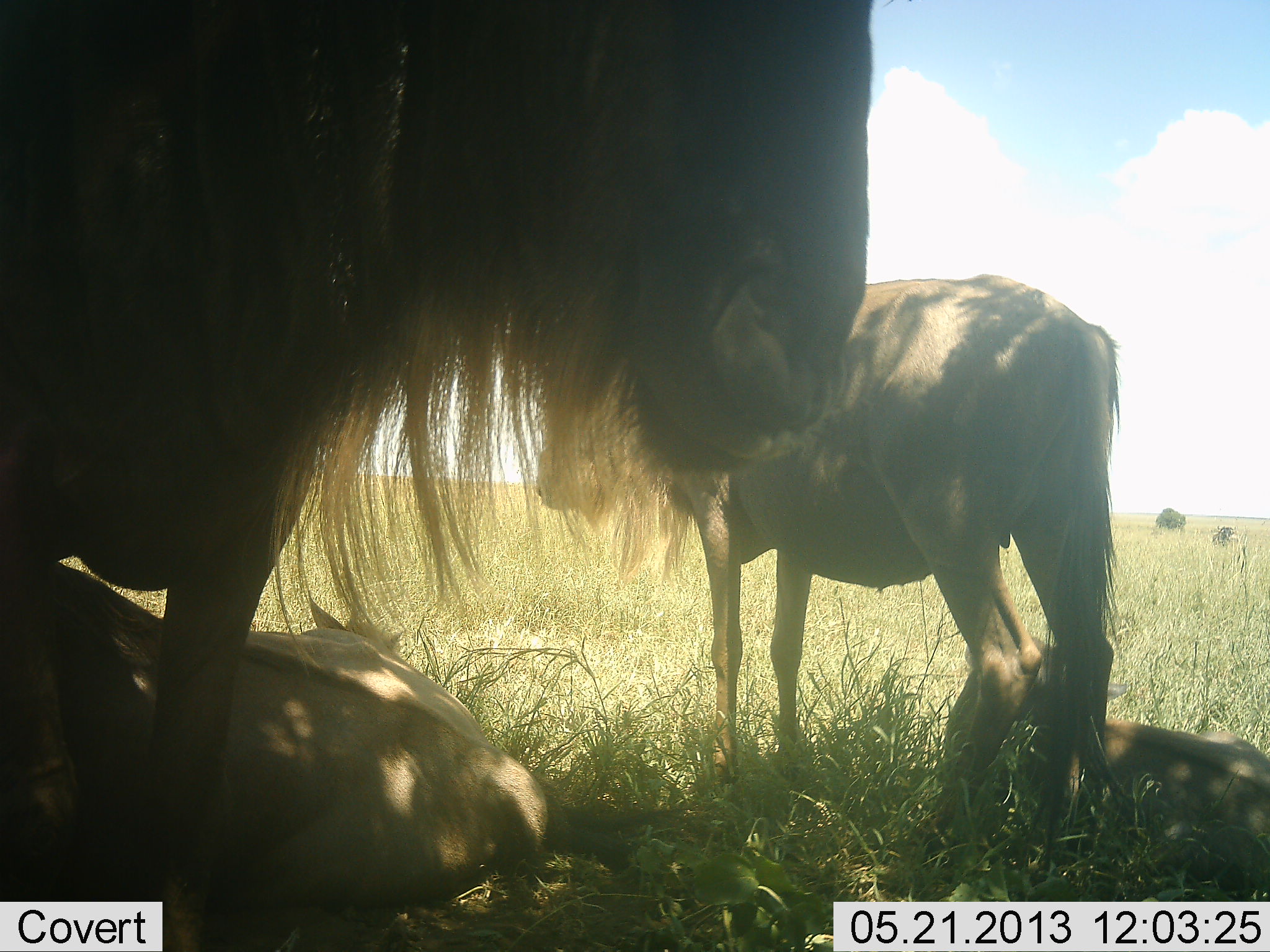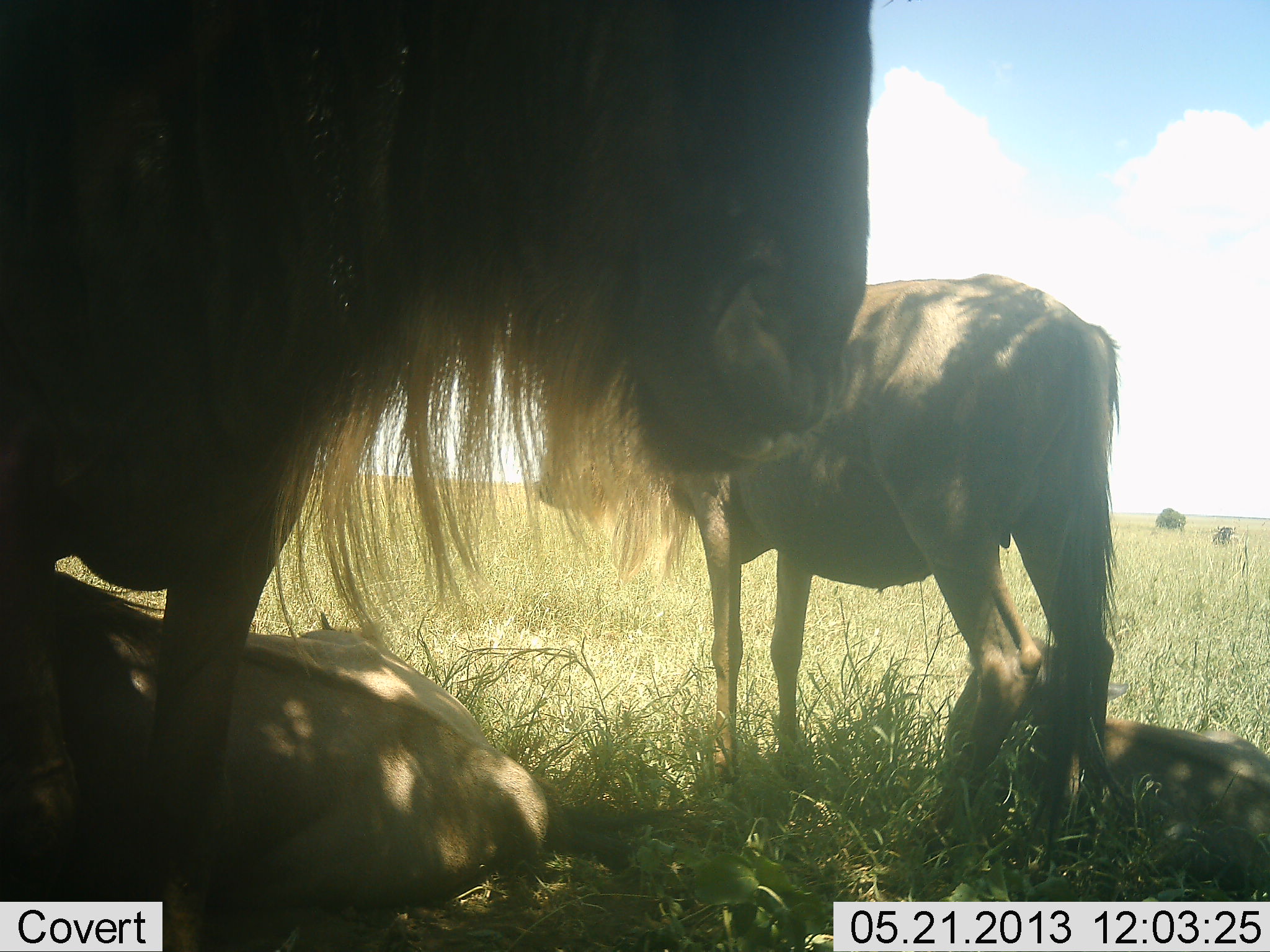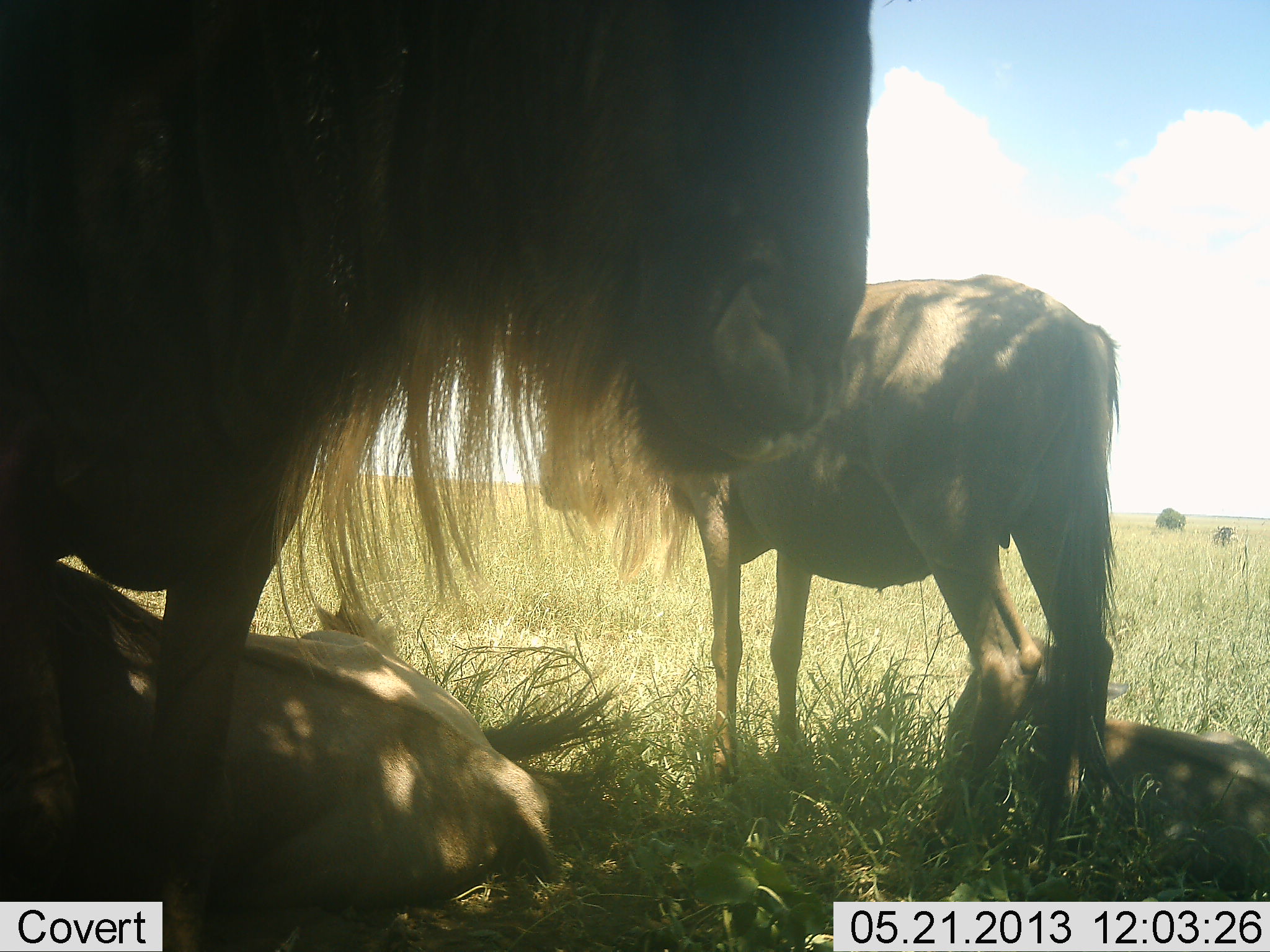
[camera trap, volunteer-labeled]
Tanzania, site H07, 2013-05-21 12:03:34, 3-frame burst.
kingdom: Animalia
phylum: Chordata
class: Mammalia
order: Artiodactyla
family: Bovidae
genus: Connochaetes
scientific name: Connochaetes taurinus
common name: blue wildebeest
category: wildebeest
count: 4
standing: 67%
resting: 100%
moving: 0%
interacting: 7%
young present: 33%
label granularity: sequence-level